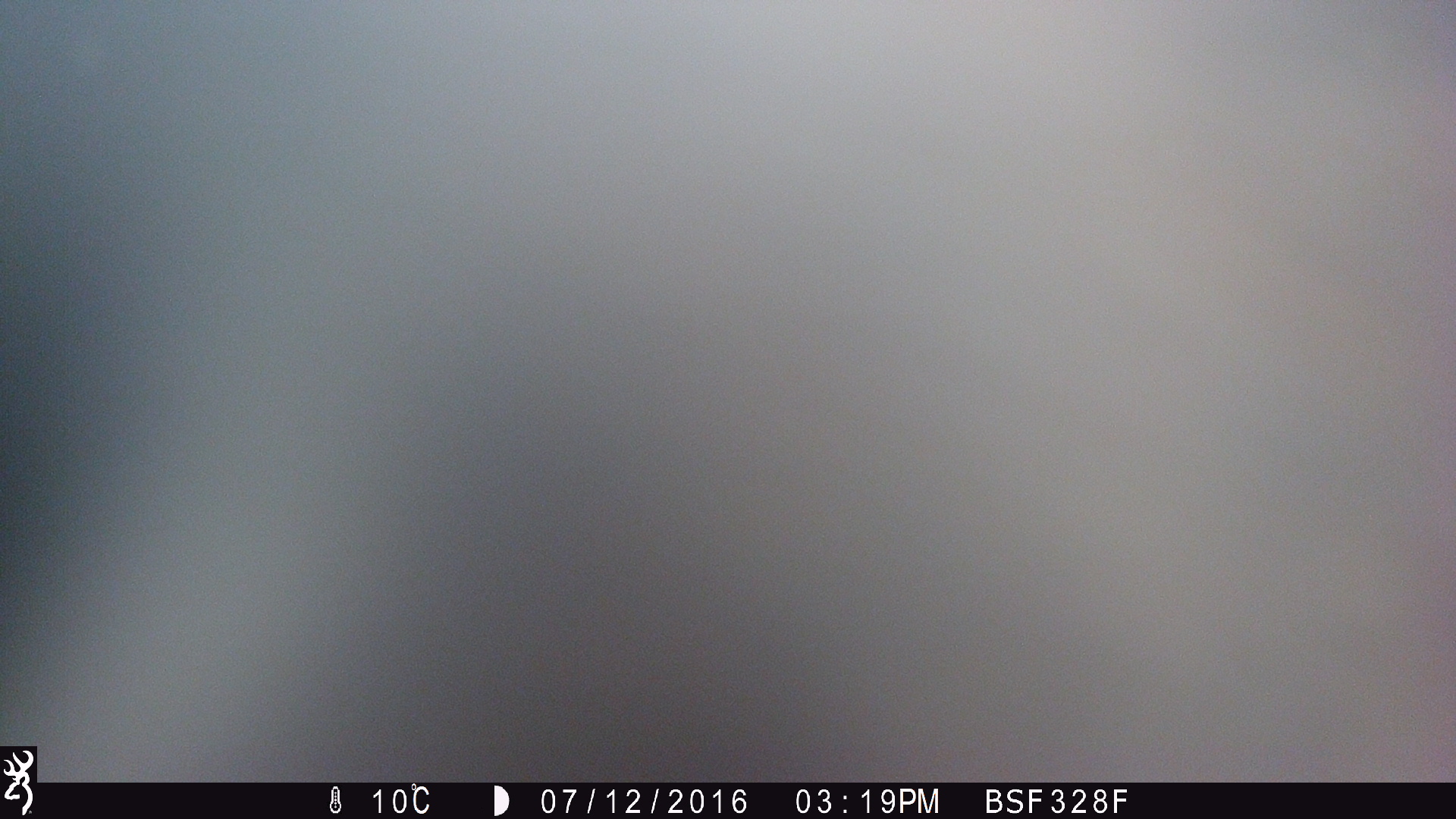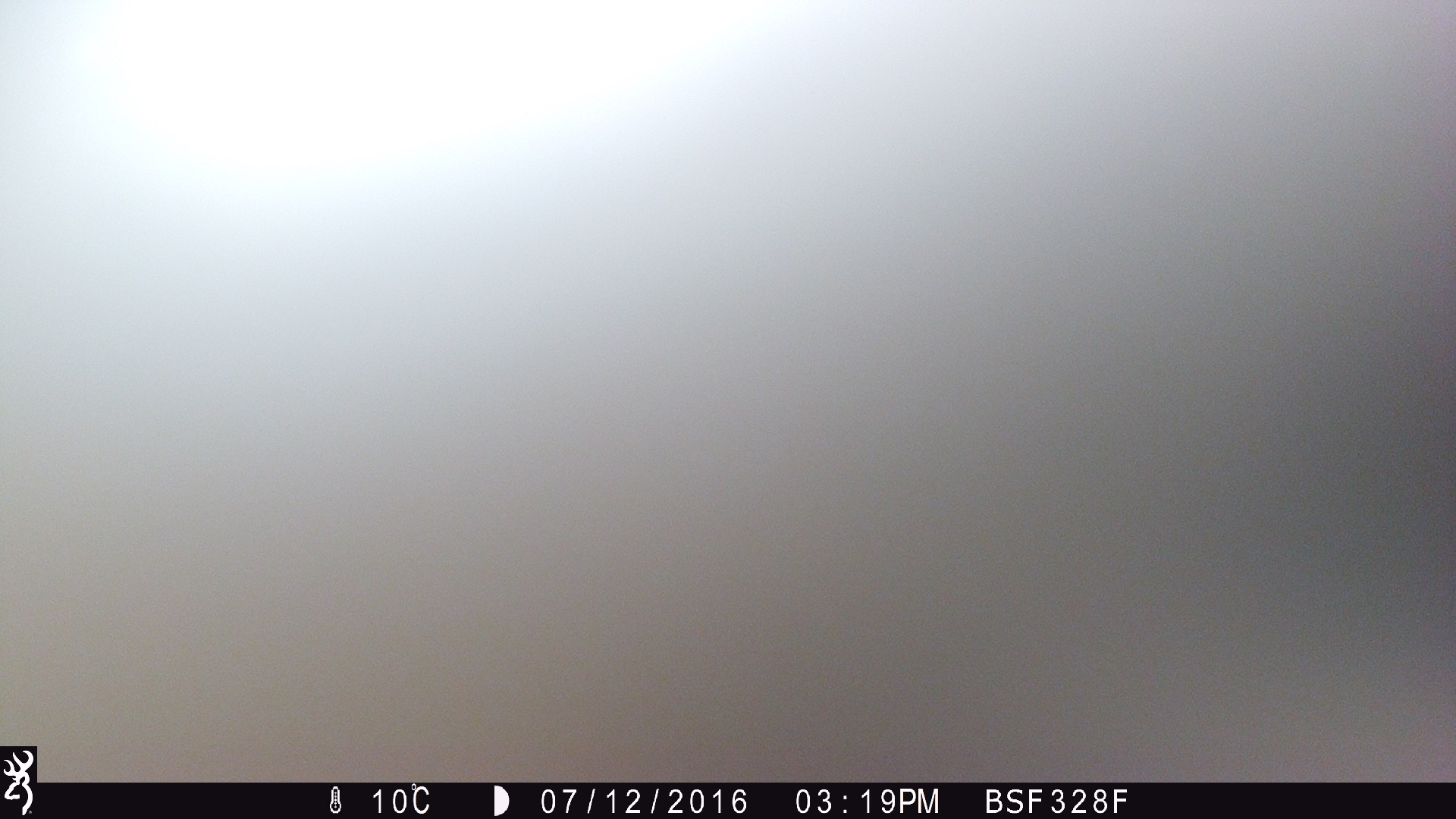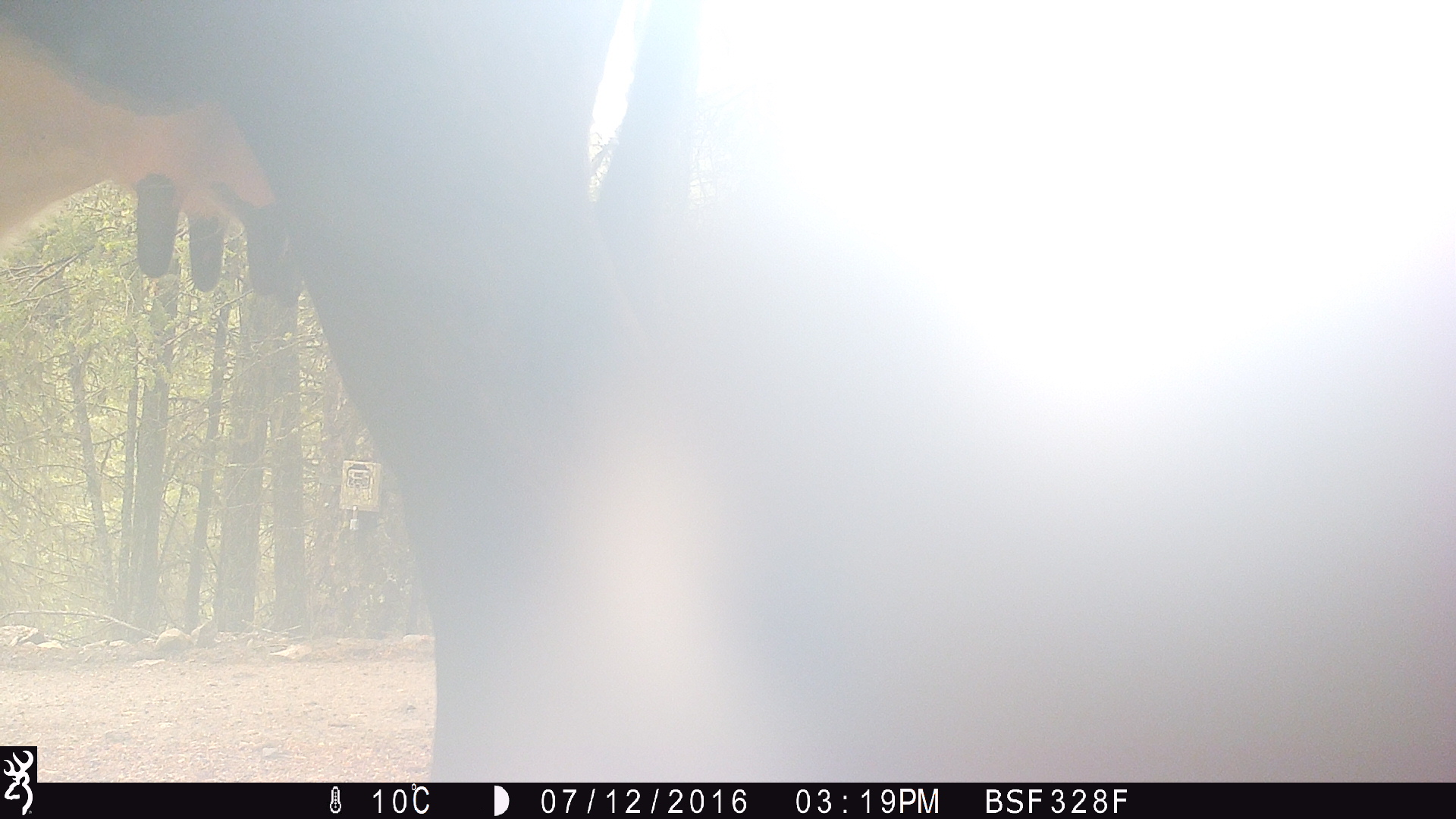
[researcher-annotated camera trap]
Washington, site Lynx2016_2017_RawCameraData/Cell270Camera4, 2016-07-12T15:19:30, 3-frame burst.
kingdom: Animalia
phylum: Chordata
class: Mammalia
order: Artiodactyla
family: Bovidae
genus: Bos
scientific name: Bos taurus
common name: domestic cattle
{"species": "domestic cattle (Bos taurus)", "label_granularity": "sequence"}